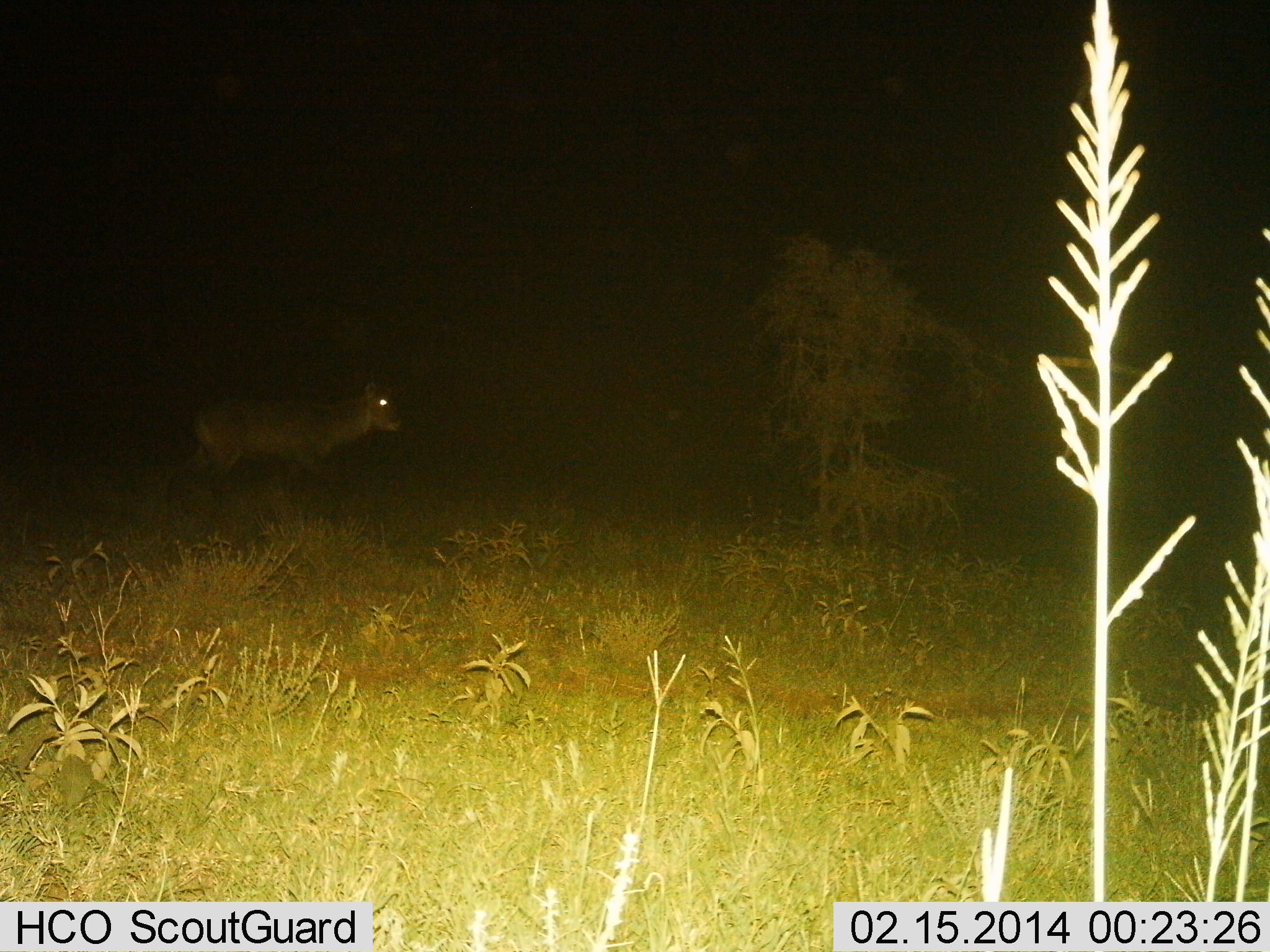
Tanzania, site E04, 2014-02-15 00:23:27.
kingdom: Animalia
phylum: Chordata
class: Mammalia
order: Artiodactyla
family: Bovidae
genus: Kobus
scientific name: Kobus ellipsiprymnus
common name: waterbuck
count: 1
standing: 0%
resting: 0%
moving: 83%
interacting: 0%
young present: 17%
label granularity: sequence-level